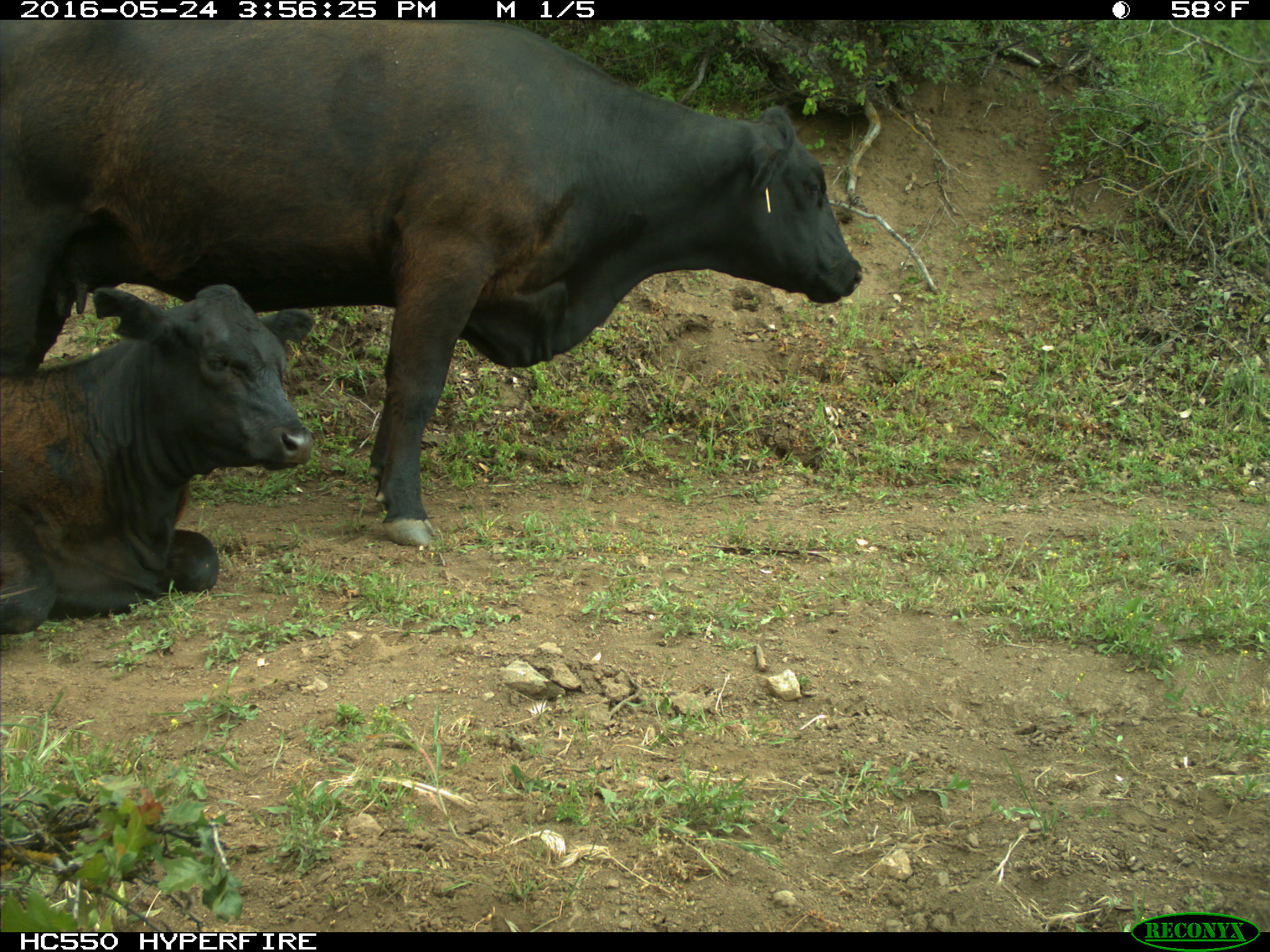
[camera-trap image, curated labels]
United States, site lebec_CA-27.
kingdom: Animalia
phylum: Chordata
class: Mammalia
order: Artiodactyla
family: Bovidae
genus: Bos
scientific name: Bos taurus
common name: domestic cow